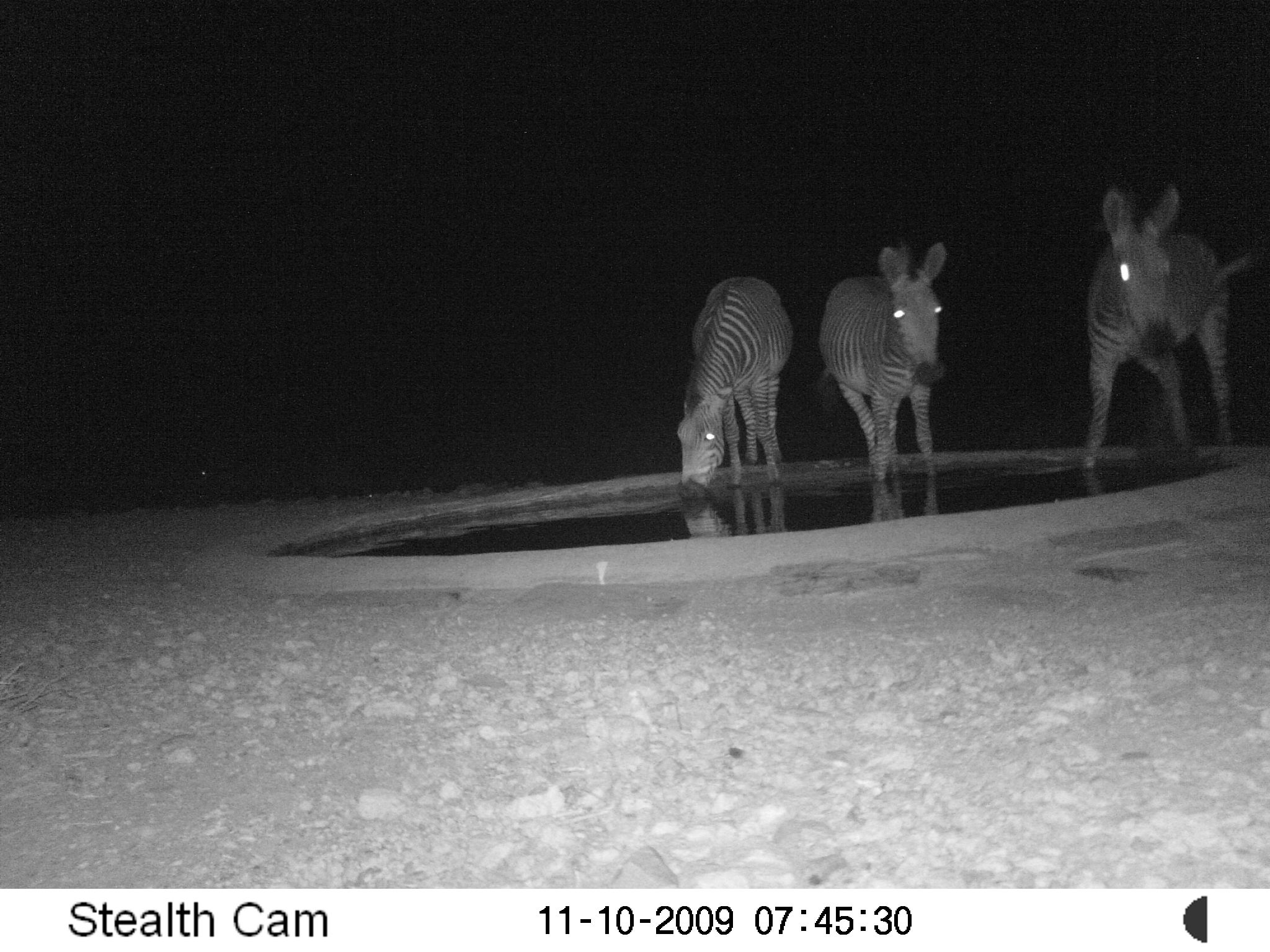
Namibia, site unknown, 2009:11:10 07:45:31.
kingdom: Animalia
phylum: Chordata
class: Mammalia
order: Perissodactyla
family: Equidae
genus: Equus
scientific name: Equus zebra hartmannae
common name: hartmann's mountain zebra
Equus zebra hartmannae (hartmann's mountain zebra).